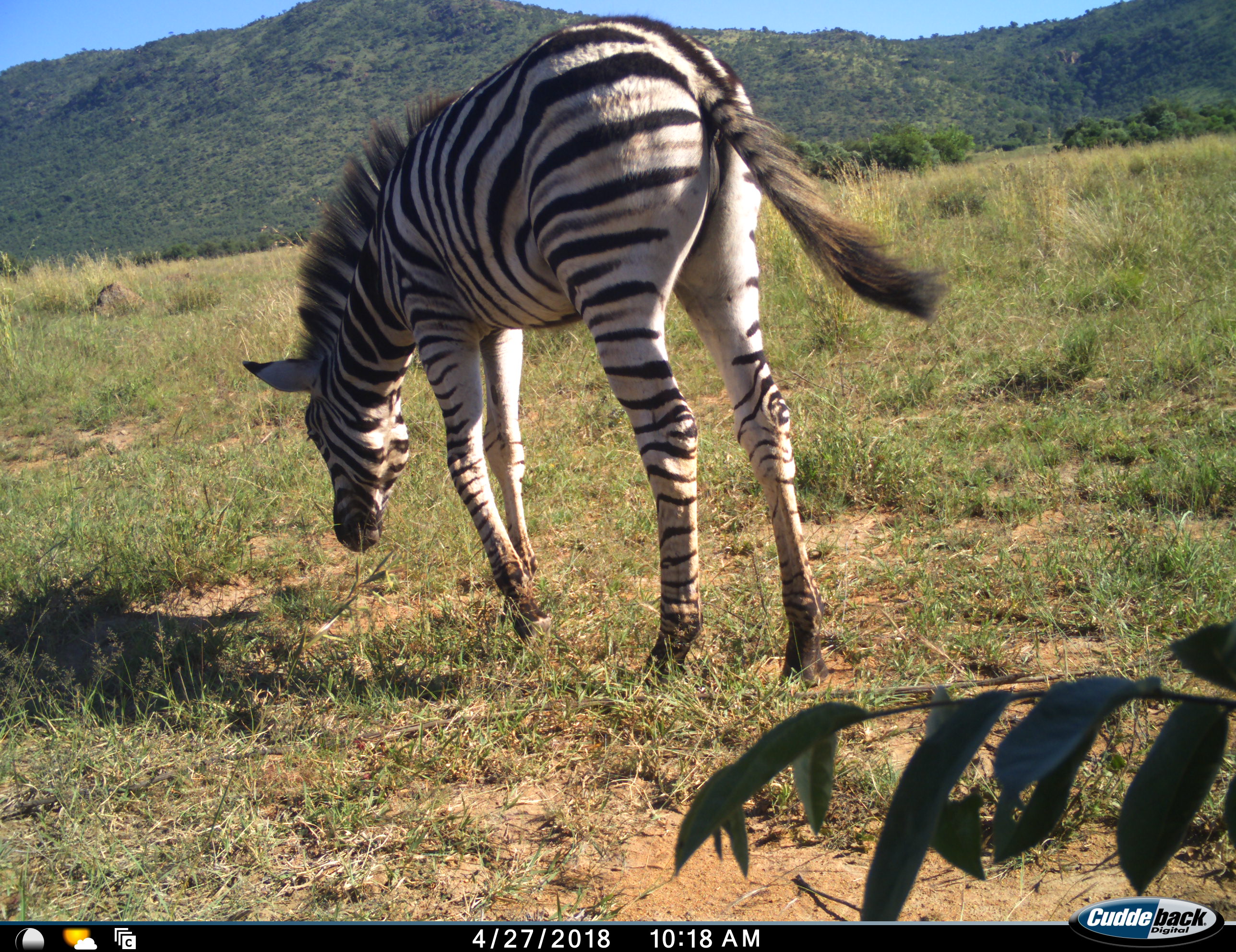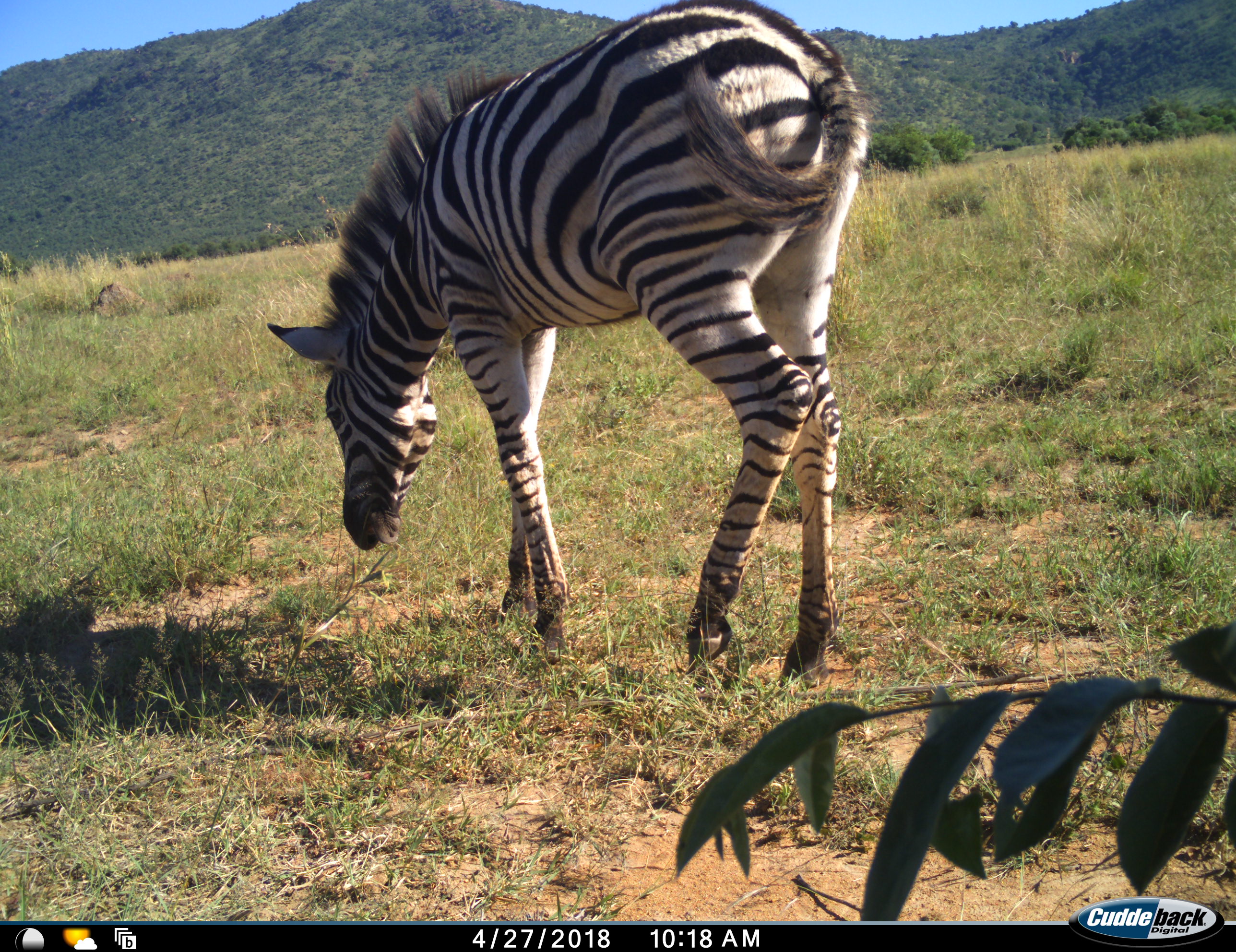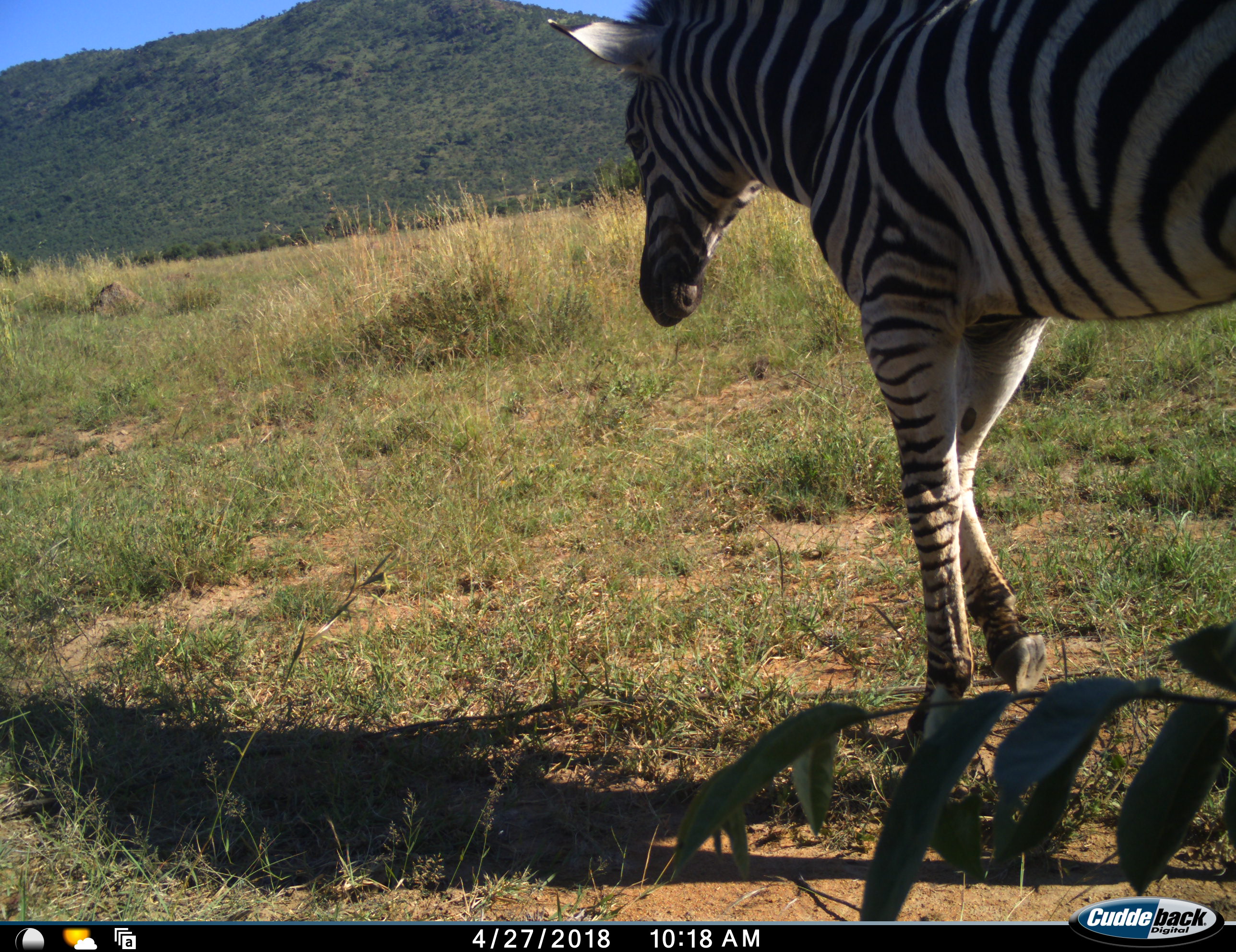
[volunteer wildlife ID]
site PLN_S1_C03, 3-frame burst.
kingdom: Animalia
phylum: Chordata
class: Mammalia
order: Perissodactyla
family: Equidae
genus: Equus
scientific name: Equus quagga burchellii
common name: burchell's zebra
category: zebraburchells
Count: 1.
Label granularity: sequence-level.